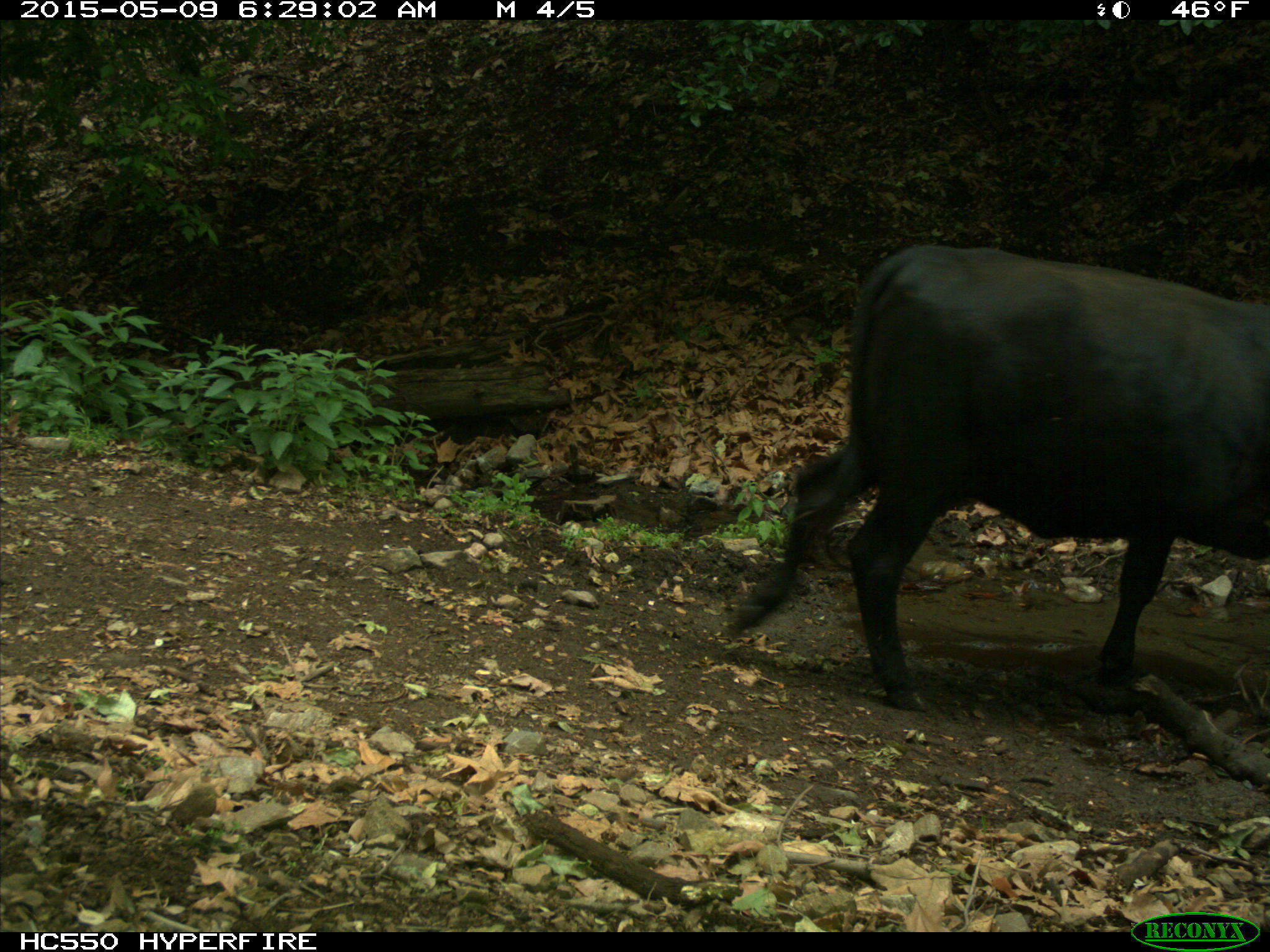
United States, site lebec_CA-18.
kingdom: Animalia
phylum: Chordata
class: Mammalia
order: Artiodactyla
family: Bovidae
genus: Bos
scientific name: Bos taurus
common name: domestic cow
Bos taurus (domestic cow).